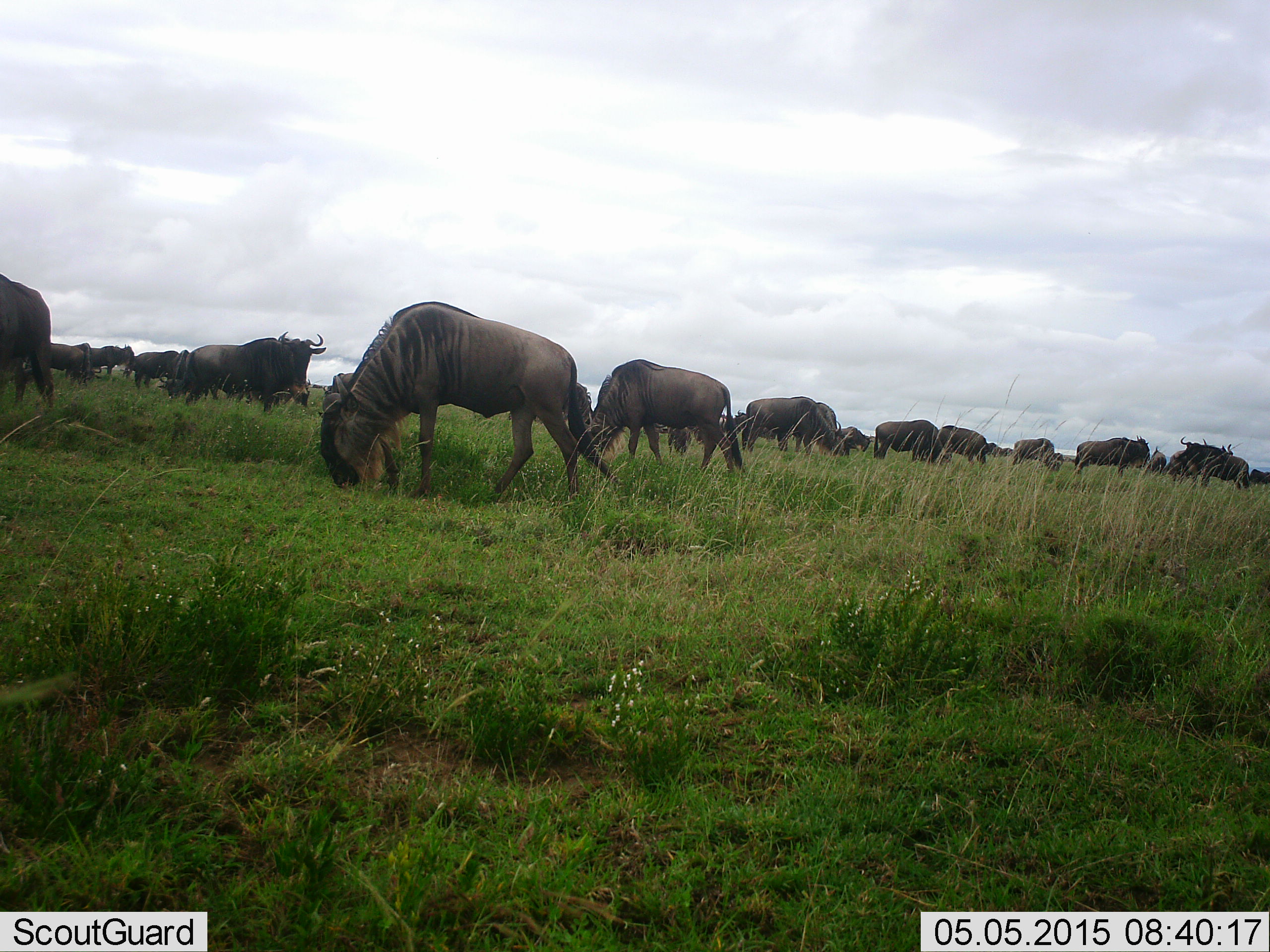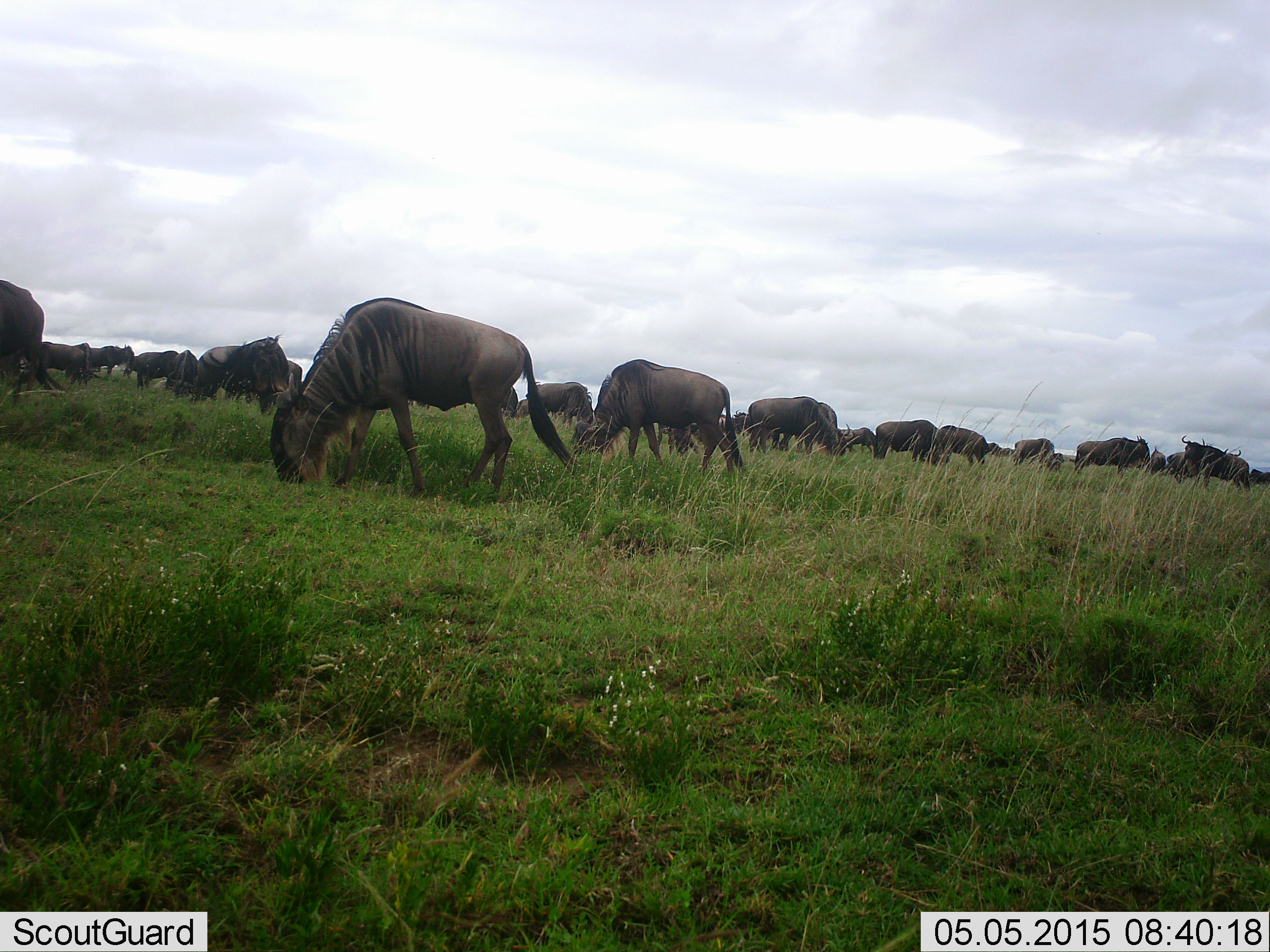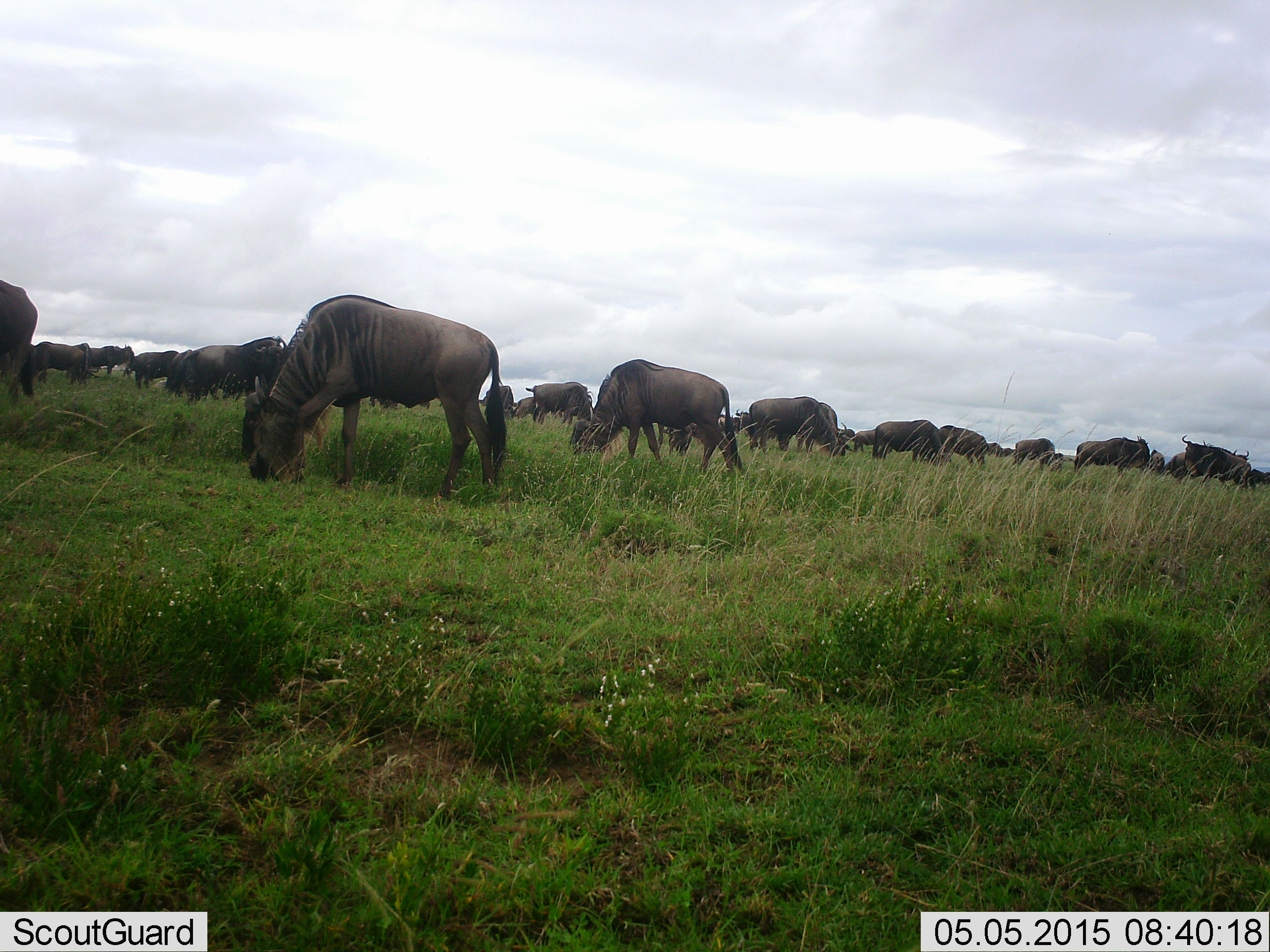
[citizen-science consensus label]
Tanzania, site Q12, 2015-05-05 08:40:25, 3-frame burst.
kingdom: Animalia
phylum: Chordata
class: Mammalia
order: Artiodactyla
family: Bovidae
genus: Connochaetes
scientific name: Connochaetes taurinus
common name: blue wildebeest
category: wildebeest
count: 11-50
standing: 80%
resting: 10%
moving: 40%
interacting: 0%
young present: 0%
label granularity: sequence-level